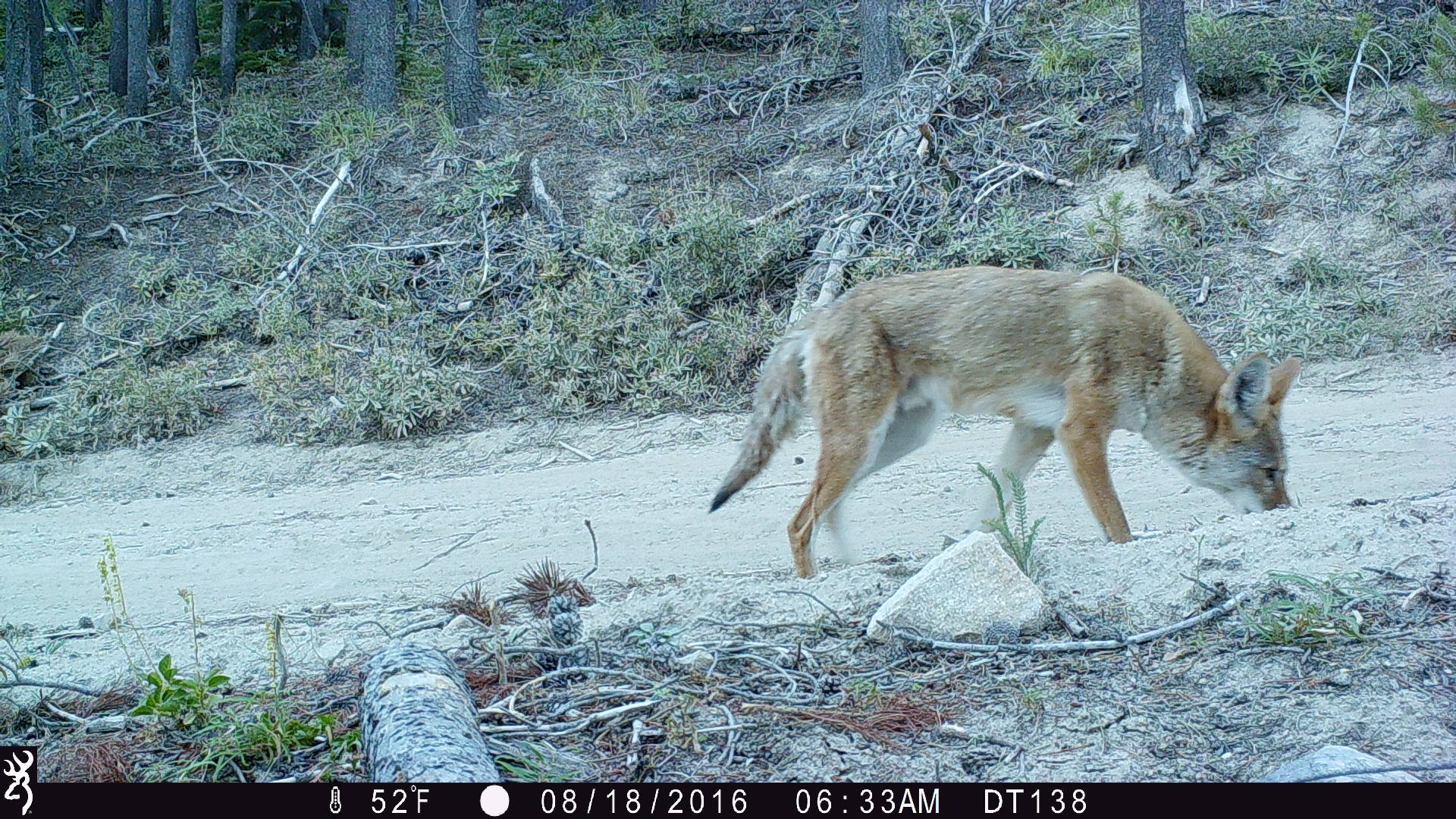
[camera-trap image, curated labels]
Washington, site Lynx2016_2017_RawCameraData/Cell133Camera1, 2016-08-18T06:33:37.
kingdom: Animalia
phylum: Chordata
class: Mammalia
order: Carnivora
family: Canidae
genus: Canis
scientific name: Canis latrans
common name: coyote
Canis latrans (coyote). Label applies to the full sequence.